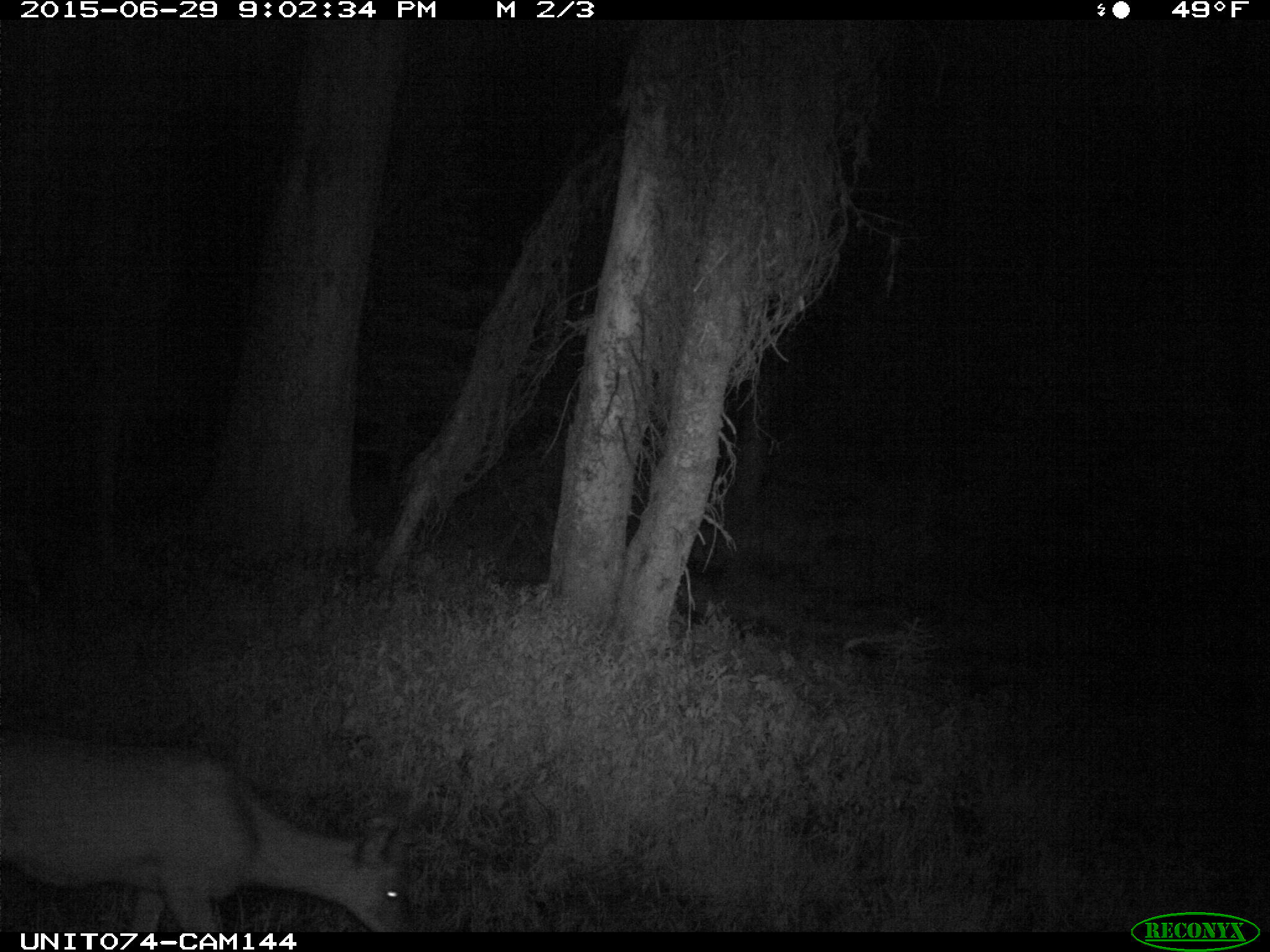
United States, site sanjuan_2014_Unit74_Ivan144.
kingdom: Animalia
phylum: Chordata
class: Mammalia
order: Artiodactyla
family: Cervidae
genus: Odocoileus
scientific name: Odocoileus hemionus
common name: mule deer